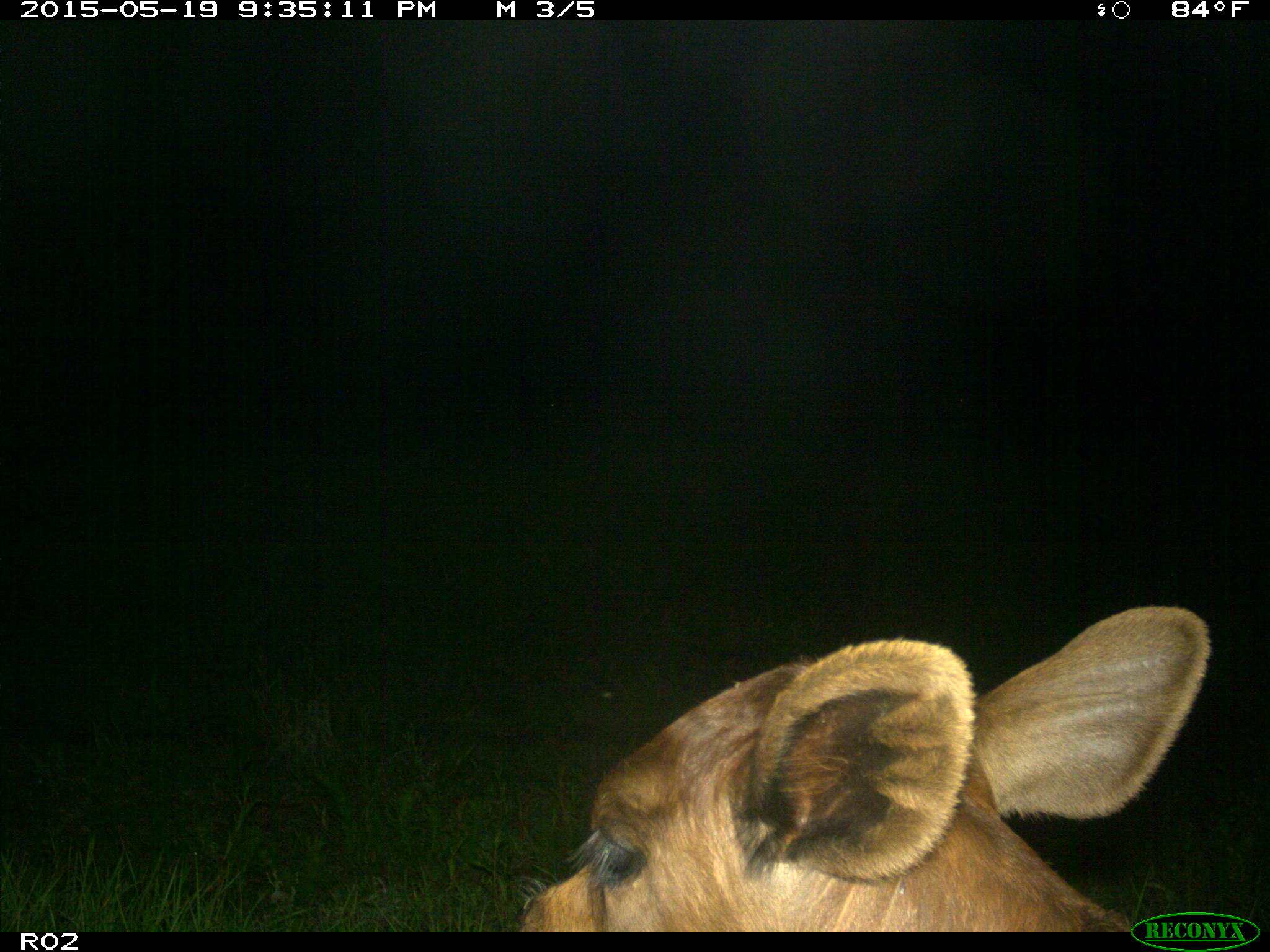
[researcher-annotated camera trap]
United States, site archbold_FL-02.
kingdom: Animalia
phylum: Chordata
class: Mammalia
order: Artiodactyla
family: Bovidae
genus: Bos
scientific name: Bos taurus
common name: domestic cow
Bos taurus (domestic cow).